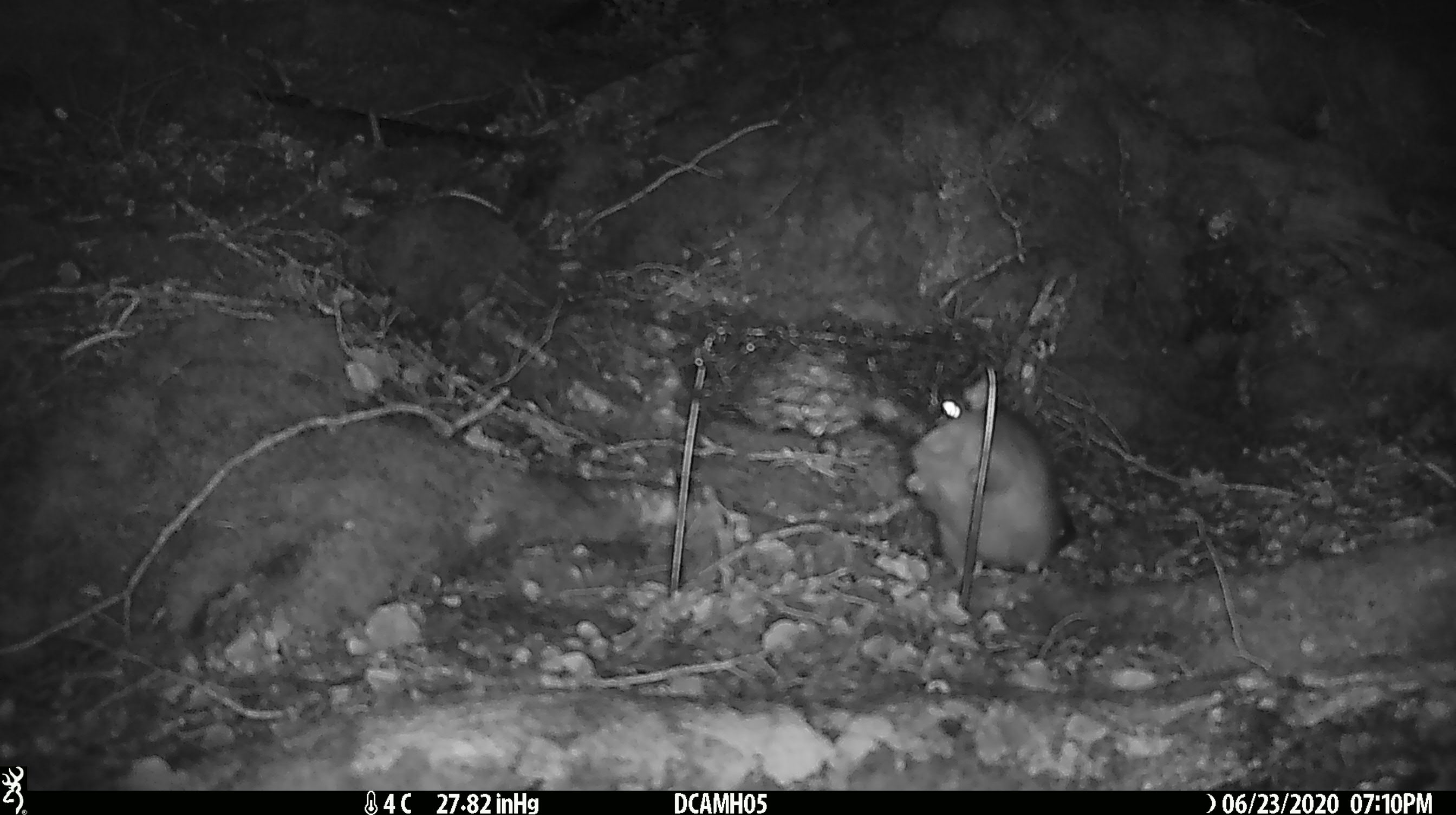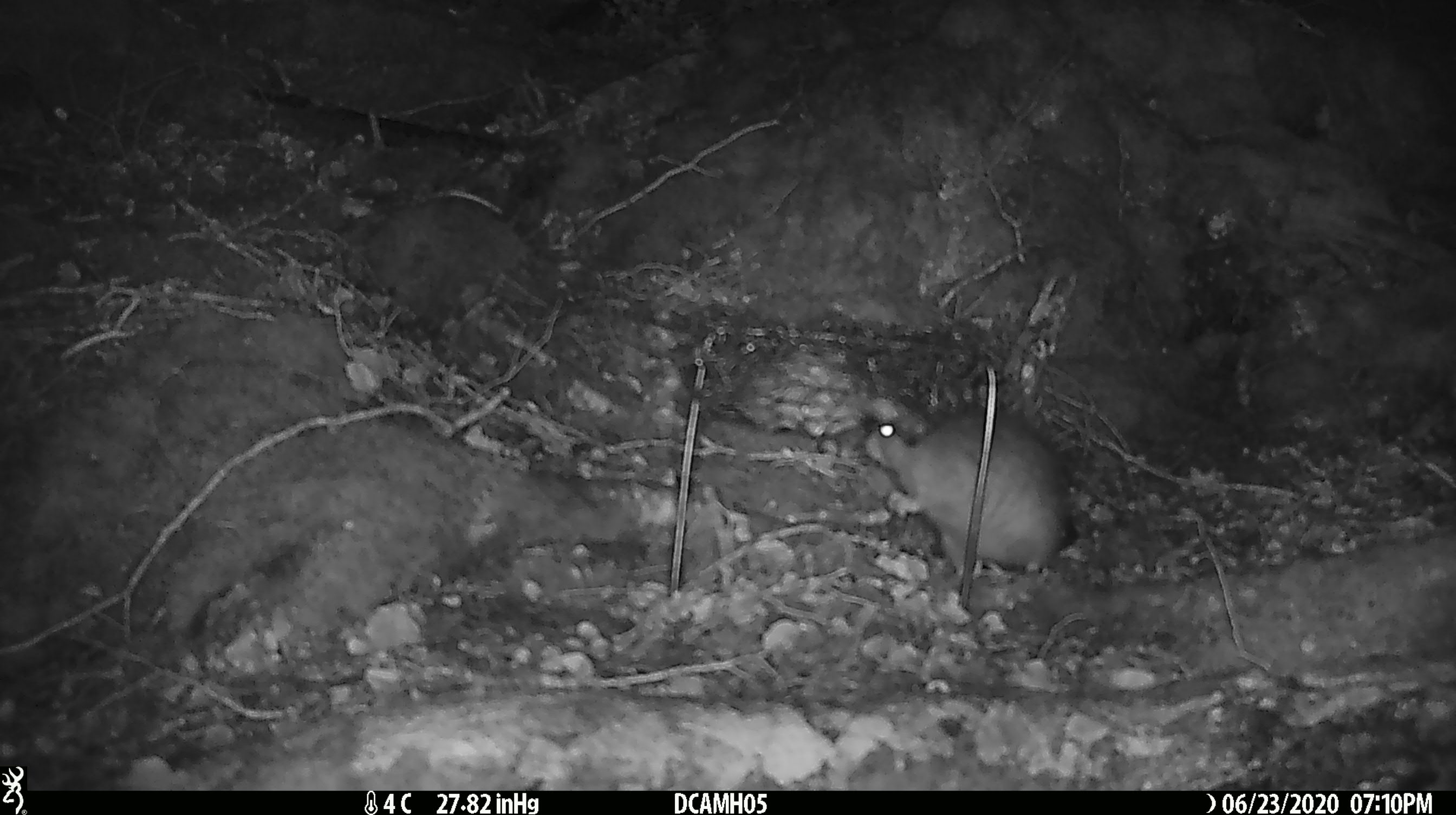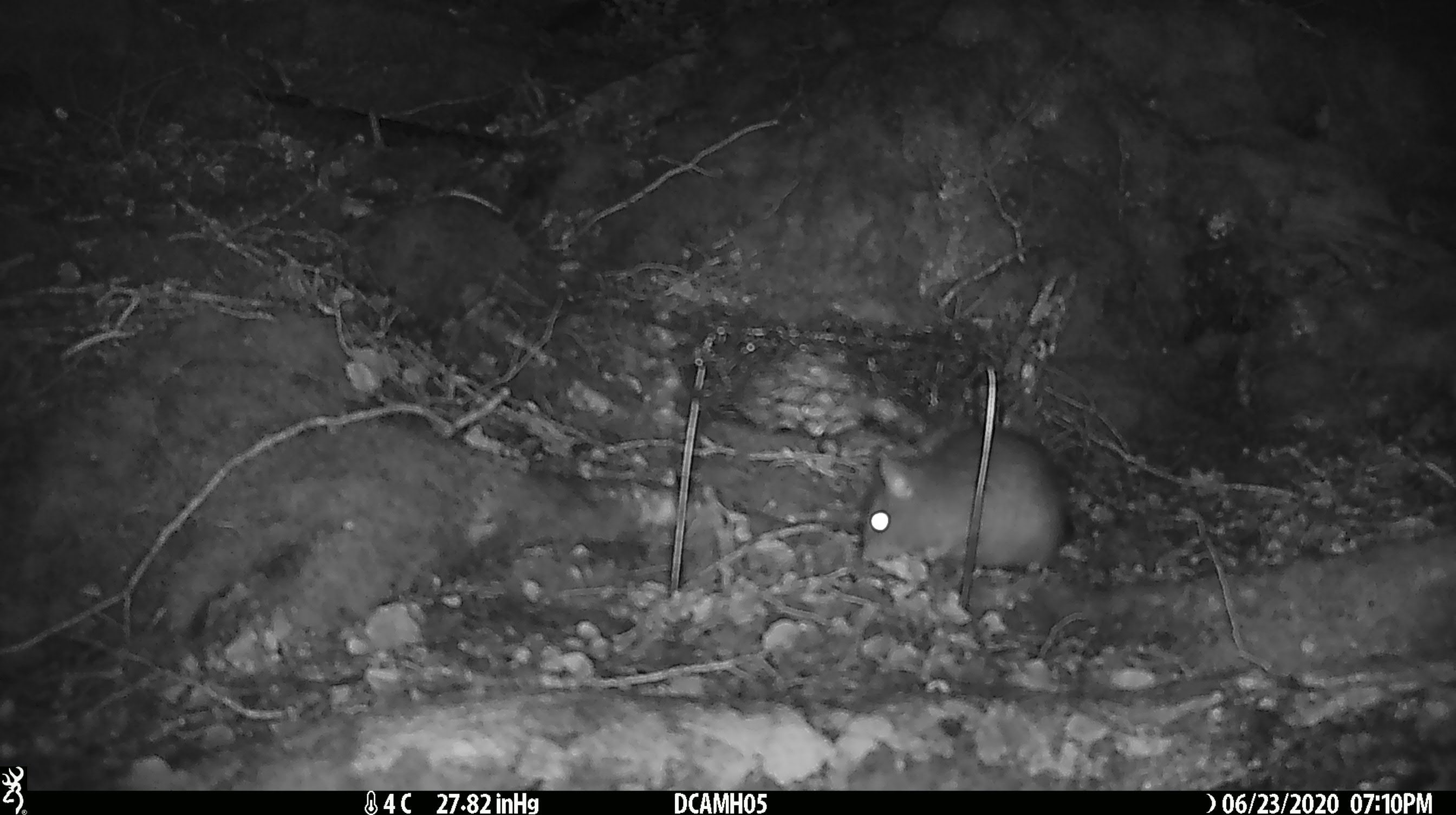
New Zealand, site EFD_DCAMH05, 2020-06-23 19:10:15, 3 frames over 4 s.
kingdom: Animalia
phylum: Chordata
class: Mammalia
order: Rodentia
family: Muridae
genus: Rattus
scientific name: Rattus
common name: rat